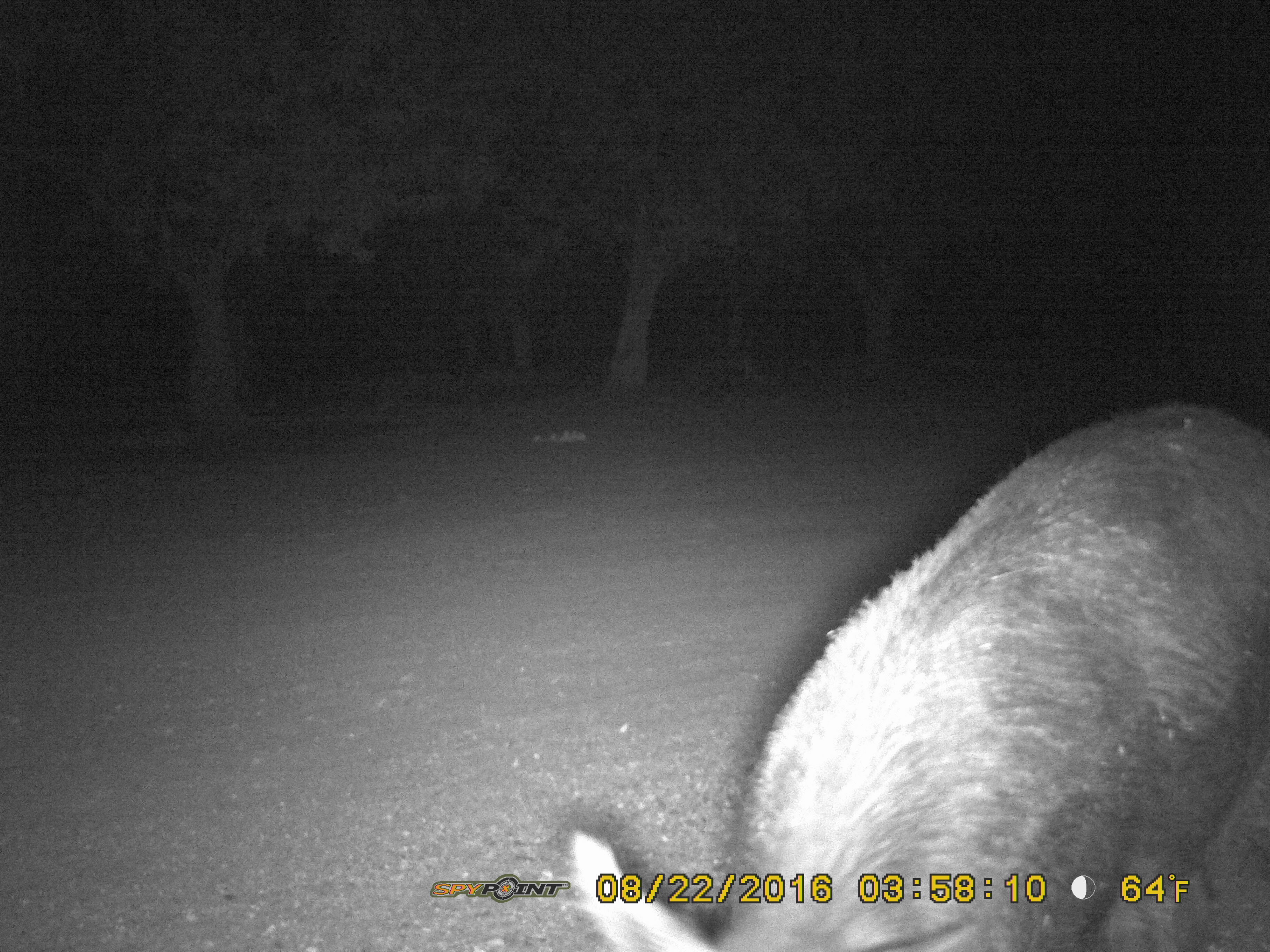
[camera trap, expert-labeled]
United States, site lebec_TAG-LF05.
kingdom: Animalia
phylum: Chordata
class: Mammalia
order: Artiodactyla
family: Suidae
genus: Sus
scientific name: Sus scrofa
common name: wild boar